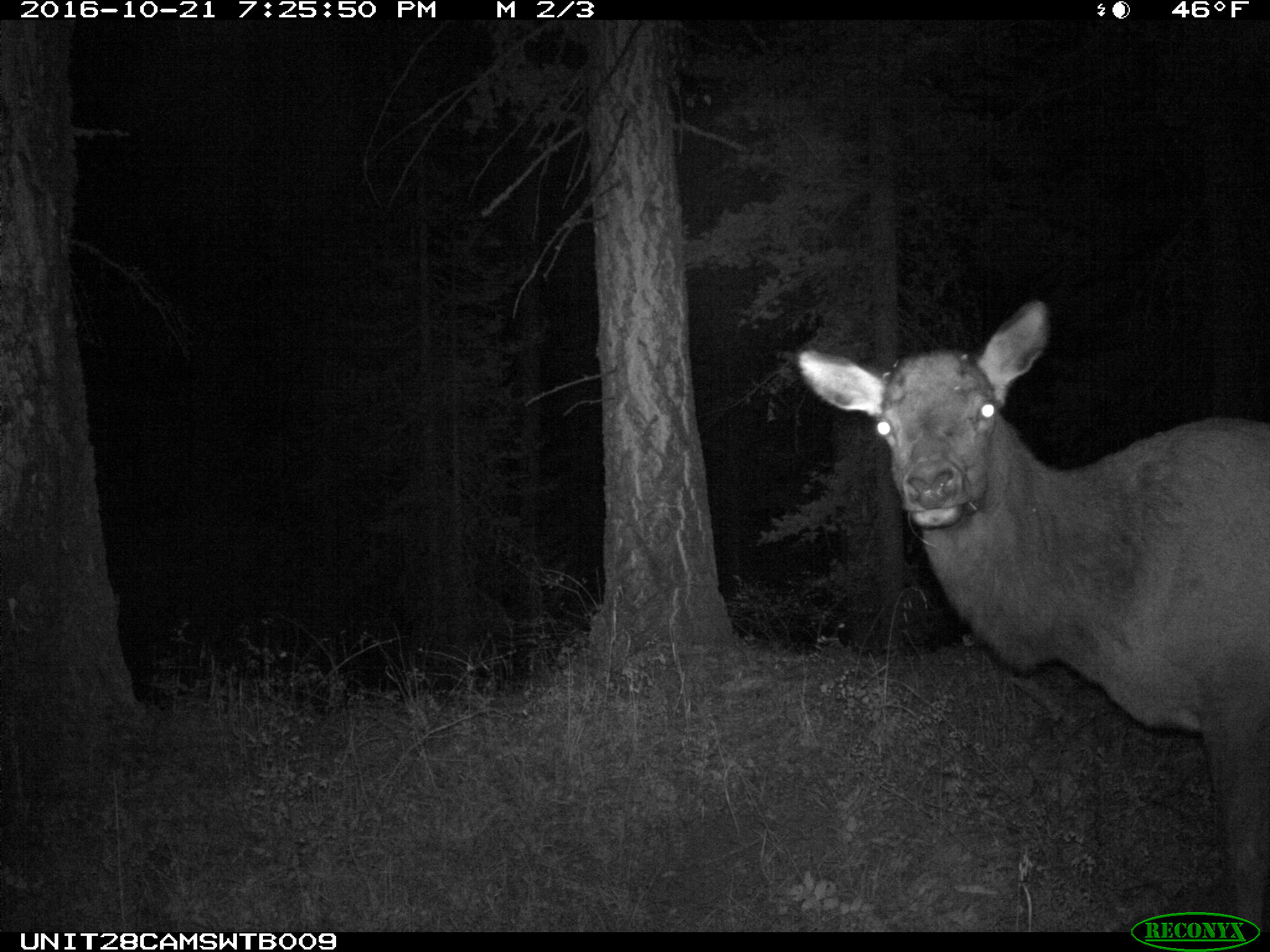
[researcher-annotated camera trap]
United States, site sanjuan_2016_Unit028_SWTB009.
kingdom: Animalia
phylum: Chordata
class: Mammalia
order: Artiodactyla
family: Cervidae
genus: Cervus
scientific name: Cervus elaphus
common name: red deer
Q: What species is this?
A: Cervus elaphus (red deer).